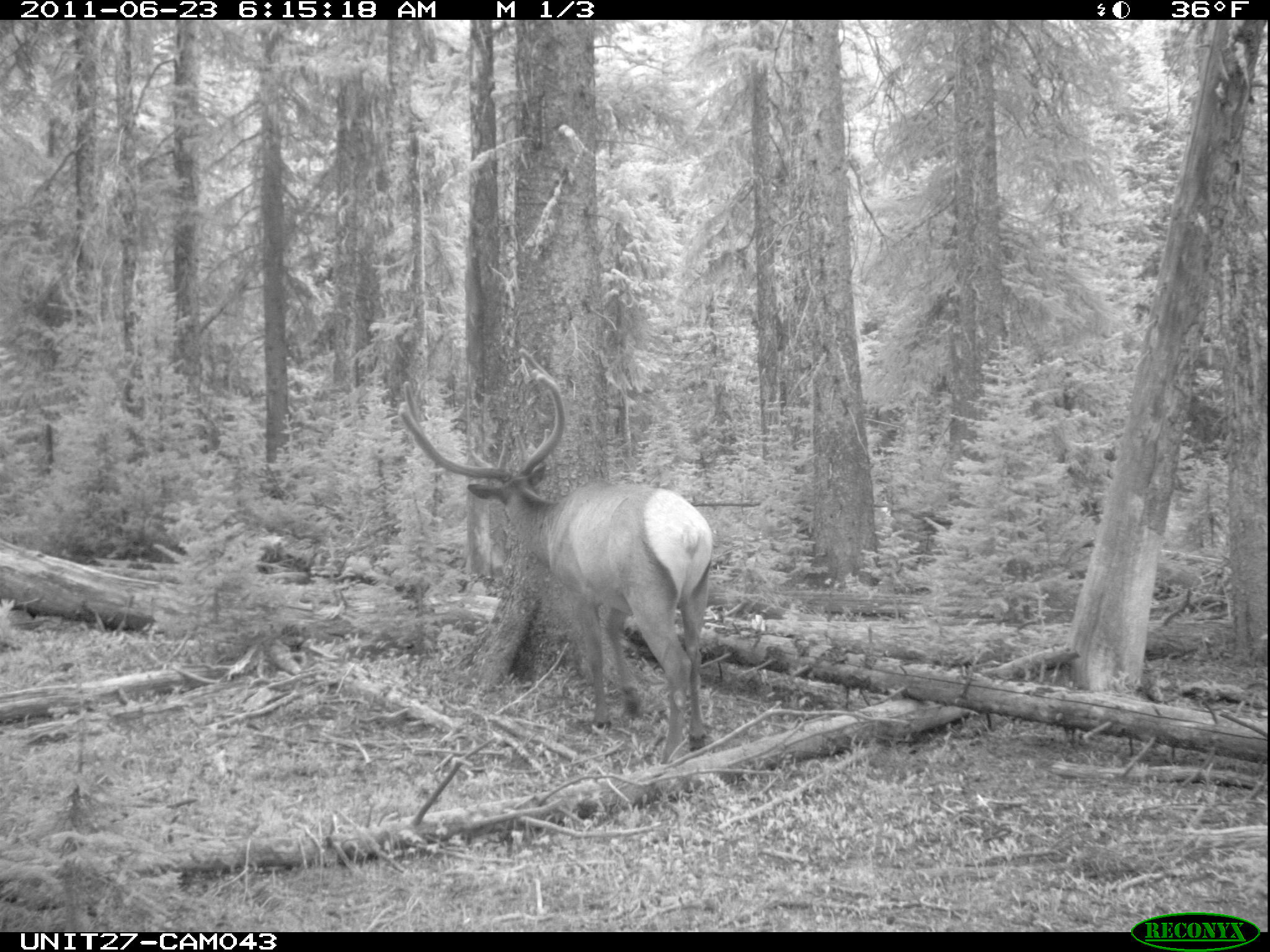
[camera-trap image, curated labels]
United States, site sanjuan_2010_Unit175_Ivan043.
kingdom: Animalia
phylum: Chordata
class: Mammalia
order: Artiodactyla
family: Cervidae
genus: Cervus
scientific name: Cervus elaphus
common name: red deer